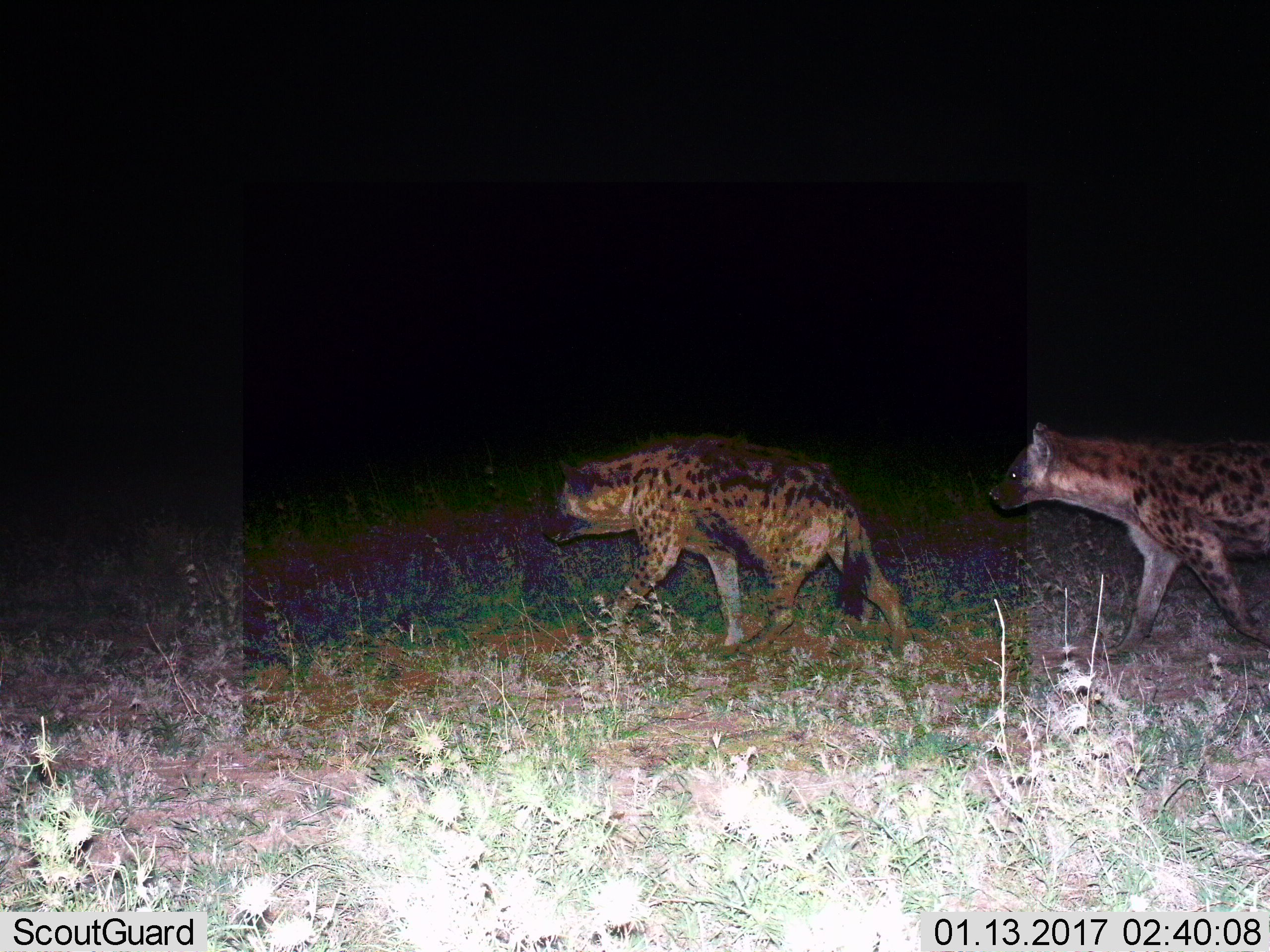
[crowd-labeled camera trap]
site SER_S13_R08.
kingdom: Animalia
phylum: Chordata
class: Mammalia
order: Carnivora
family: Hyaenidae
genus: Crocuta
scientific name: Crocuta crocuta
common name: spotted hyena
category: hyenaspotted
Hyenaspotted (spotted hyena) (Crocuta crocuta), count 2. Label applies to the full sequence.